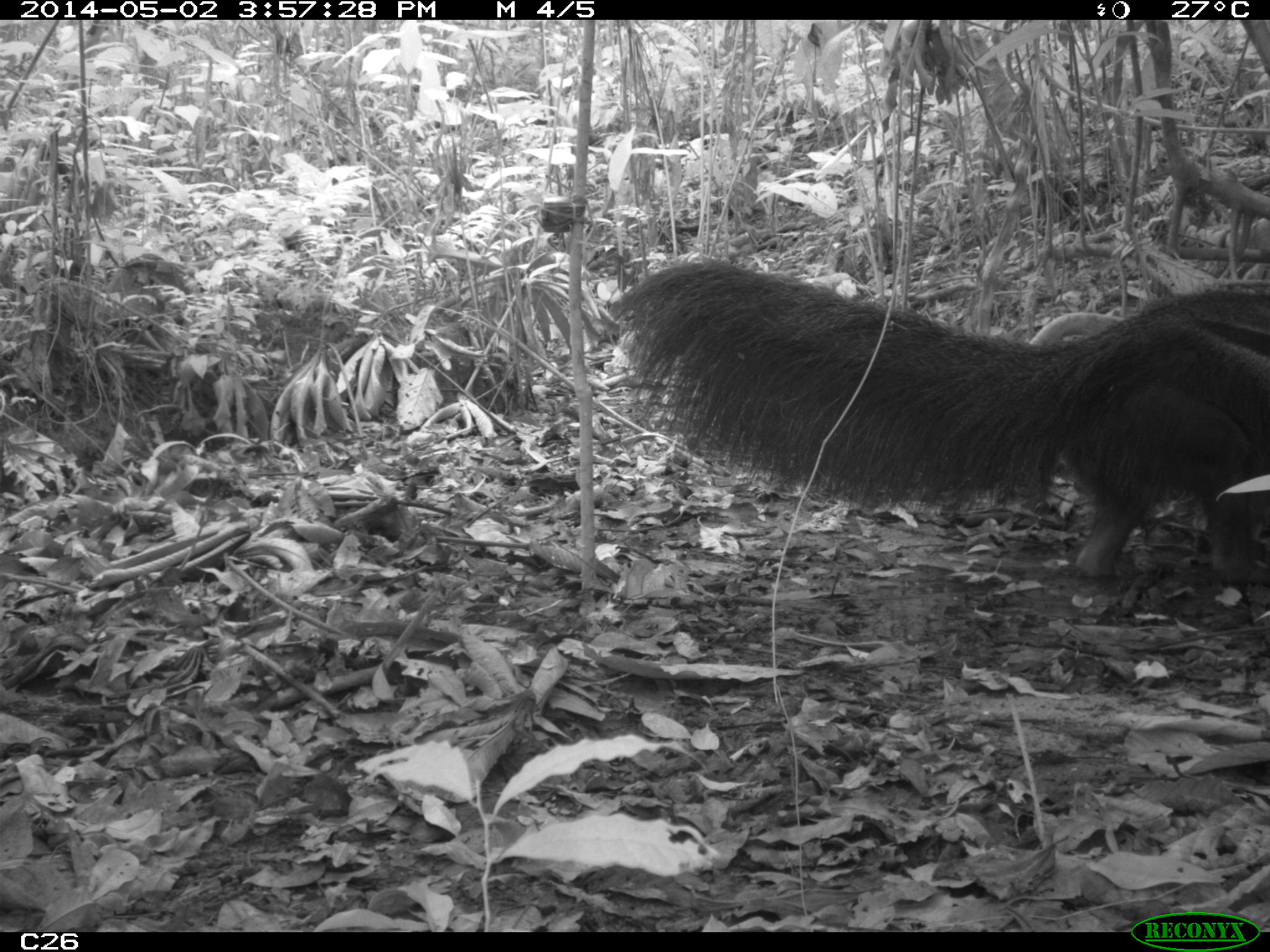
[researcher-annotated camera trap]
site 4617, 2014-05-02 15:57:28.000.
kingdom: Animalia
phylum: Chordata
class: Mammalia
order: Pilosa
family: Myrmecophagidae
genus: Myrmecophaga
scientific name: Myrmecophaga tridactyla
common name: giant anteater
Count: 3.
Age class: adult.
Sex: male.